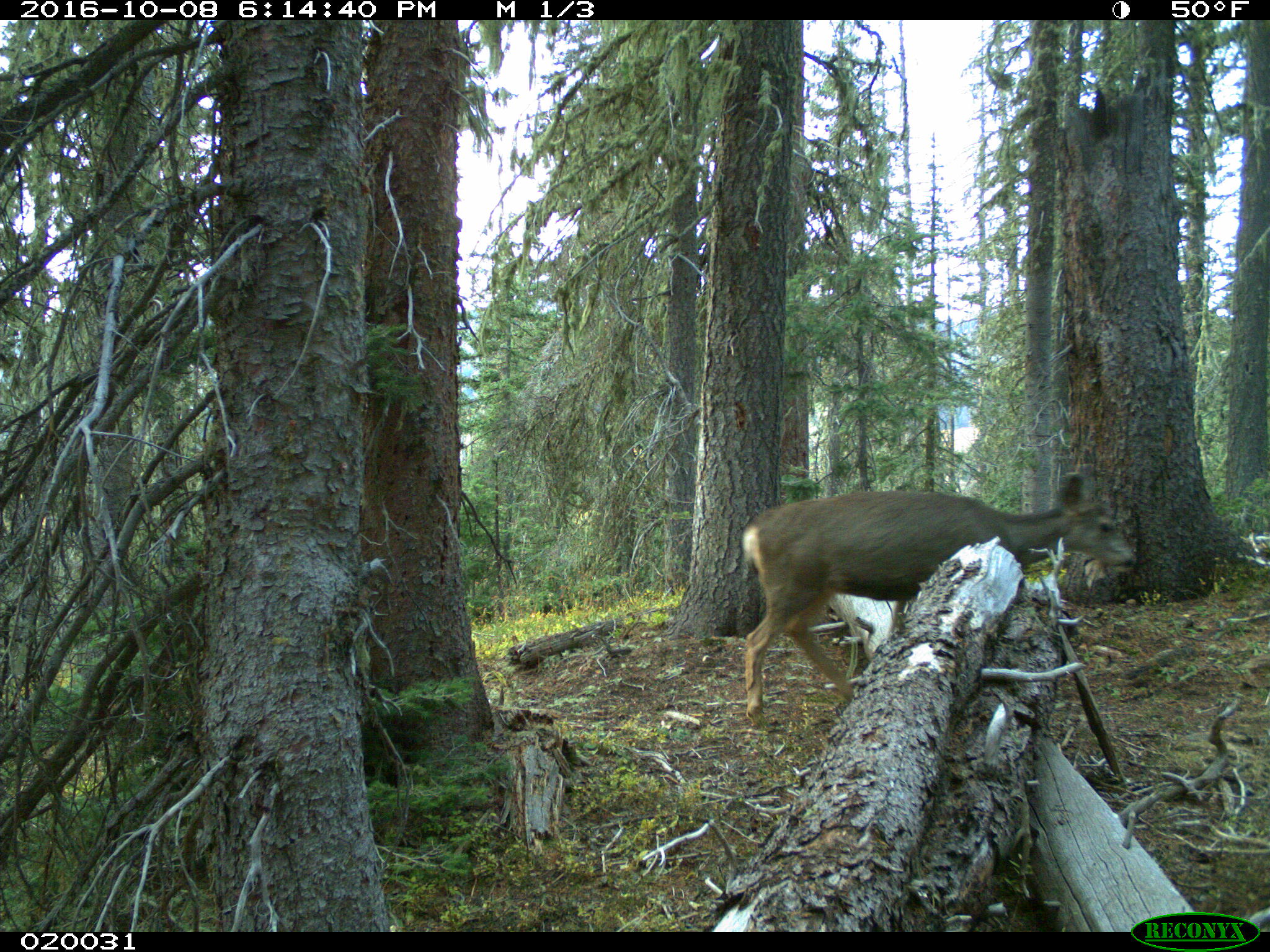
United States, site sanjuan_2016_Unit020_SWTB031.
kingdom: Animalia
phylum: Chordata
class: Mammalia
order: Artiodactyla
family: Cervidae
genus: Odocoileus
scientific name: Odocoileus hemionus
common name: mule deer